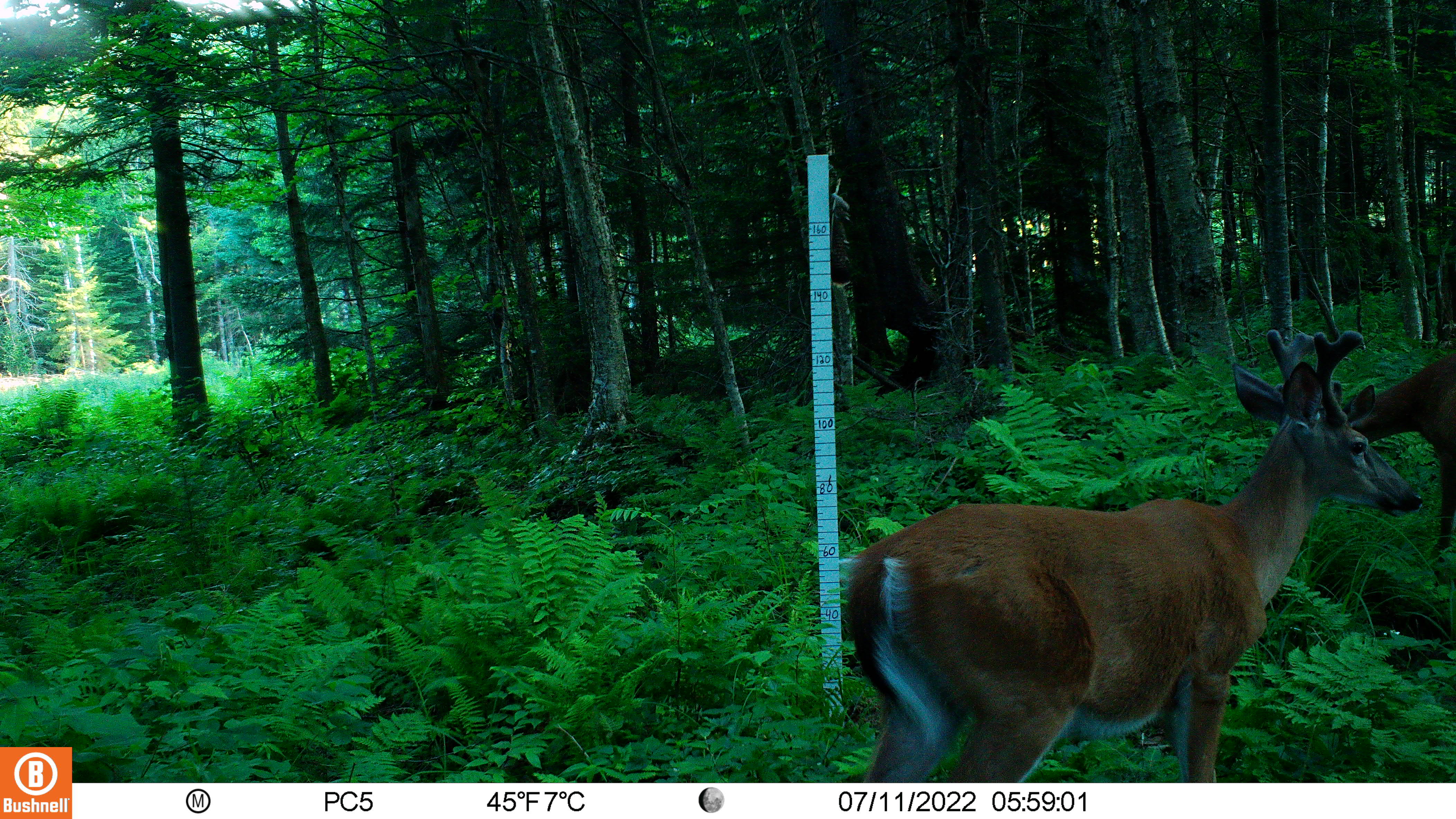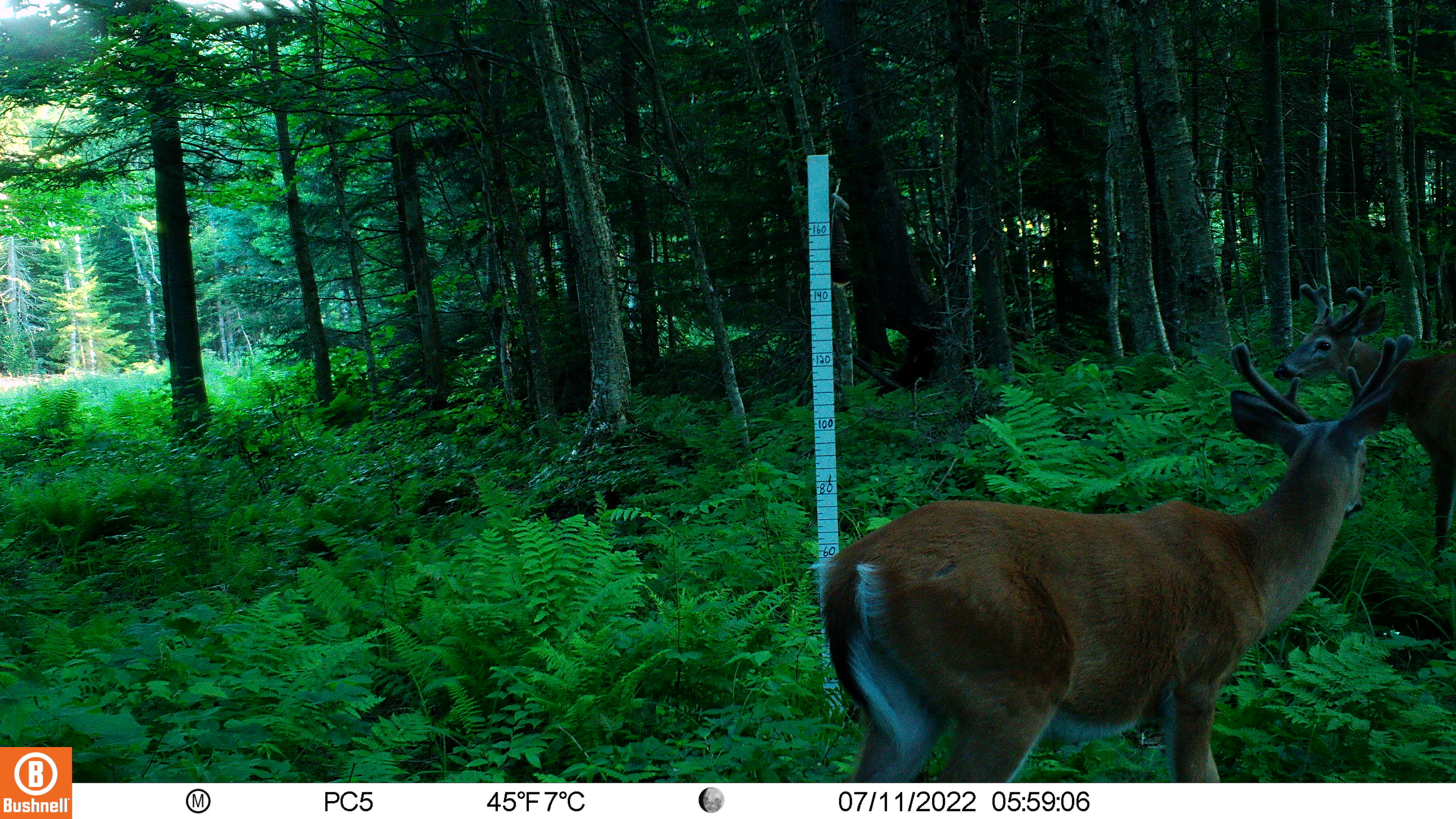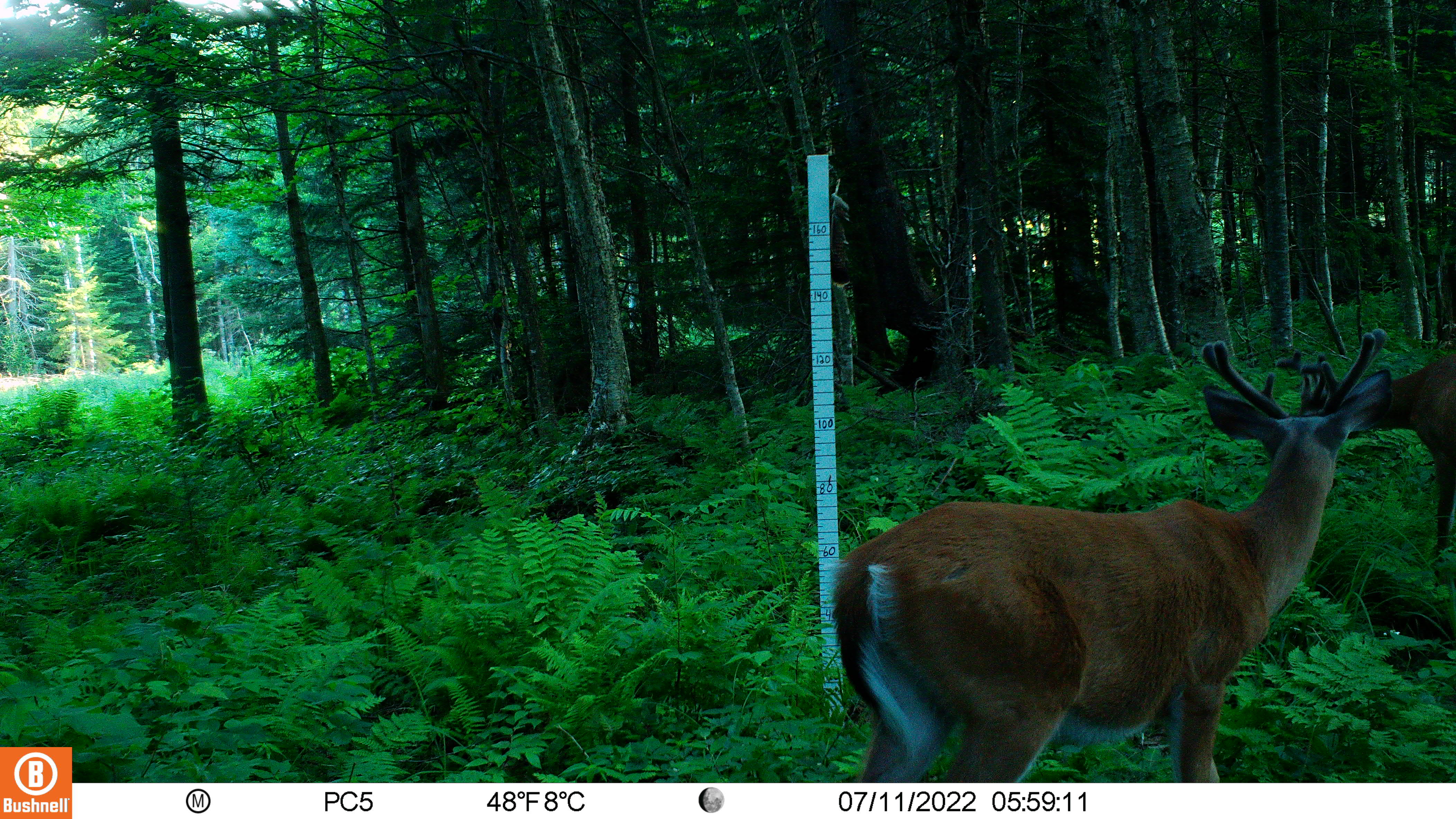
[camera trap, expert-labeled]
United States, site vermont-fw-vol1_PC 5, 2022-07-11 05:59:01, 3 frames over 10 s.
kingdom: Animalia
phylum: Chordata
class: Mammalia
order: Artiodactyla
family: Cervidae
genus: Odocoileus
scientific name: Odocoileus virginianus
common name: white-tailed deer